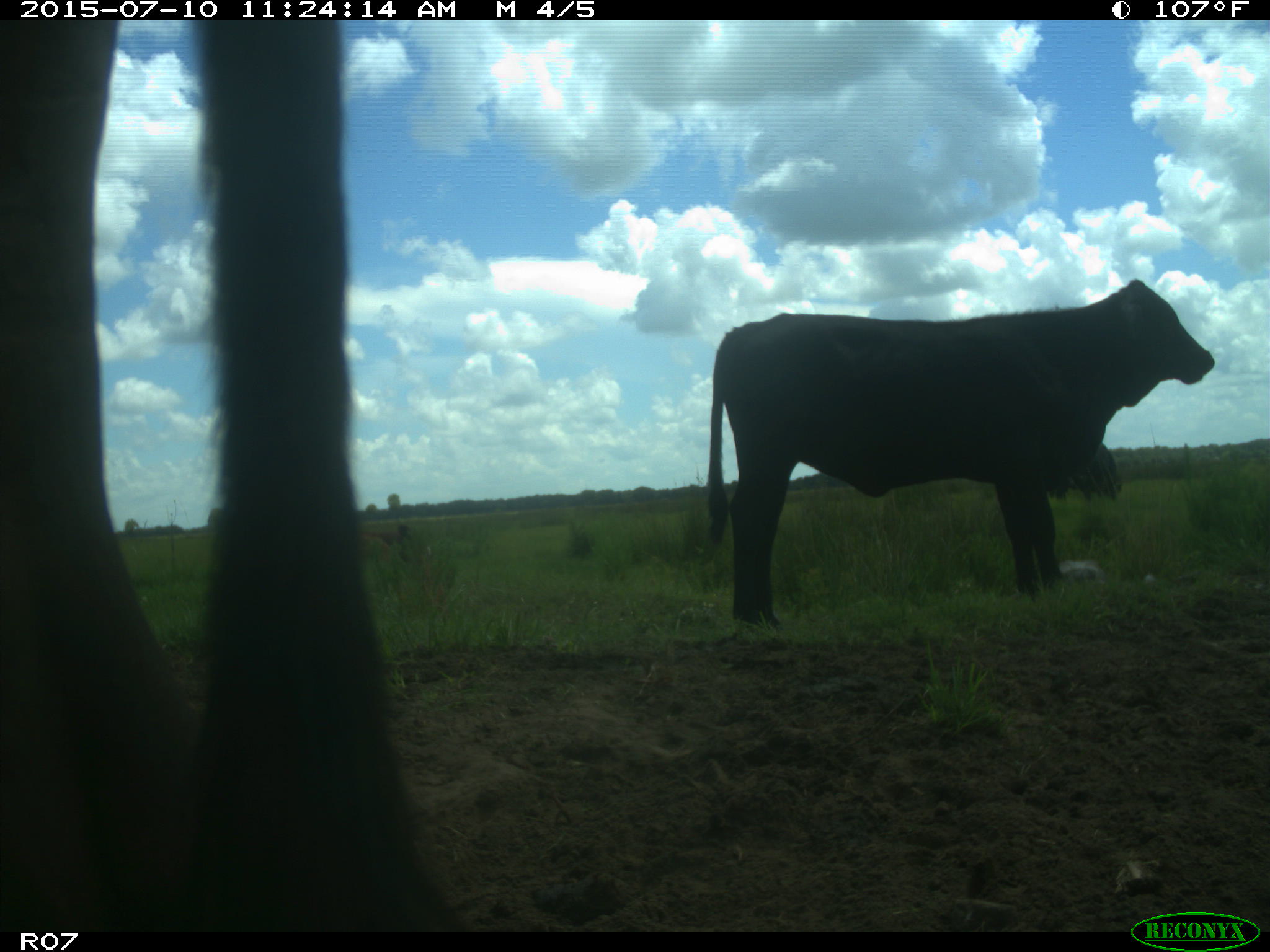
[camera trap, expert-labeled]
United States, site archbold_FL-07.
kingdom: Animalia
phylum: Chordata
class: Mammalia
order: Artiodactyla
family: Bovidae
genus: Bos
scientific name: Bos taurus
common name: domestic cow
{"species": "Bos taurus (domestic cow)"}